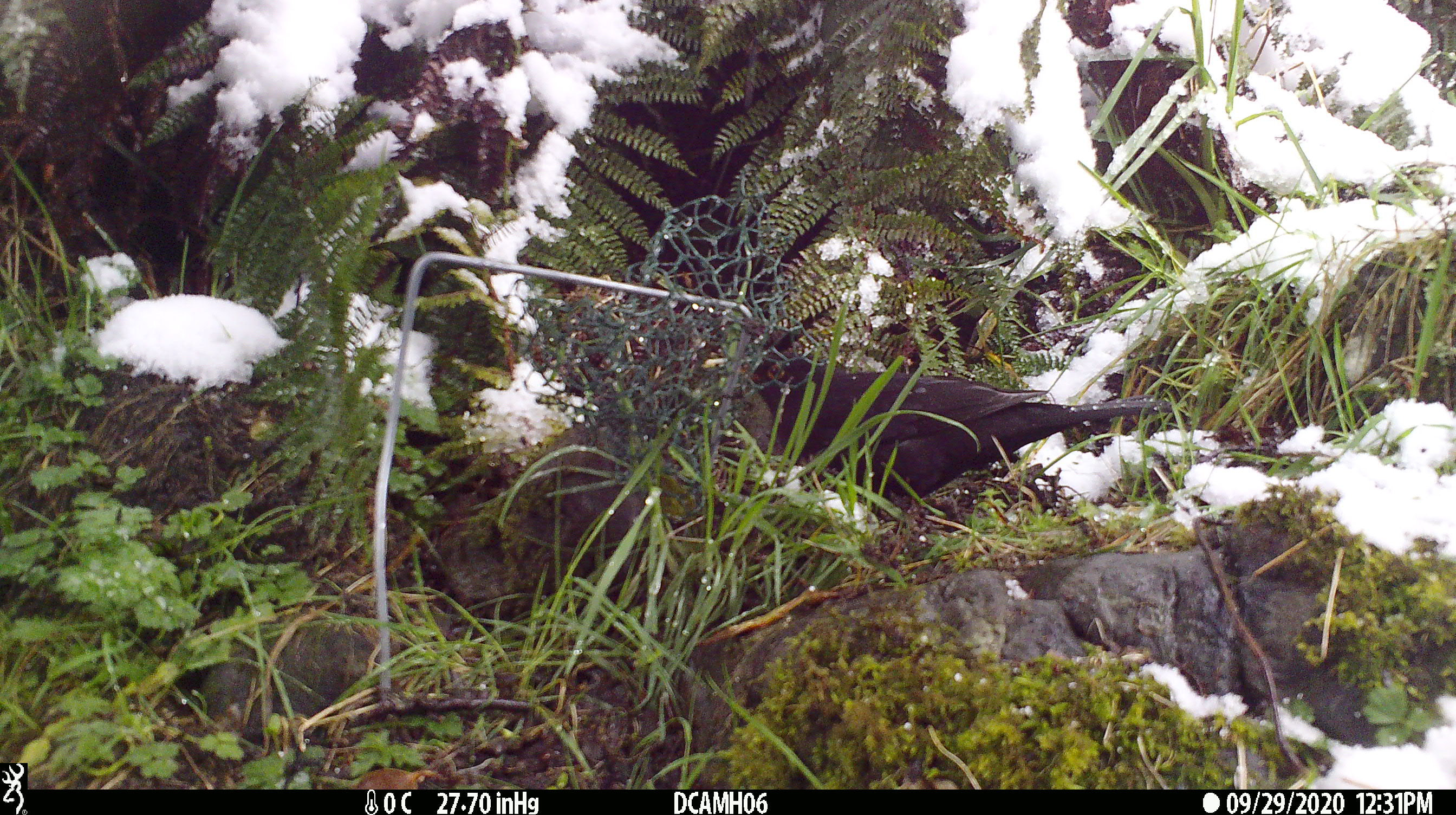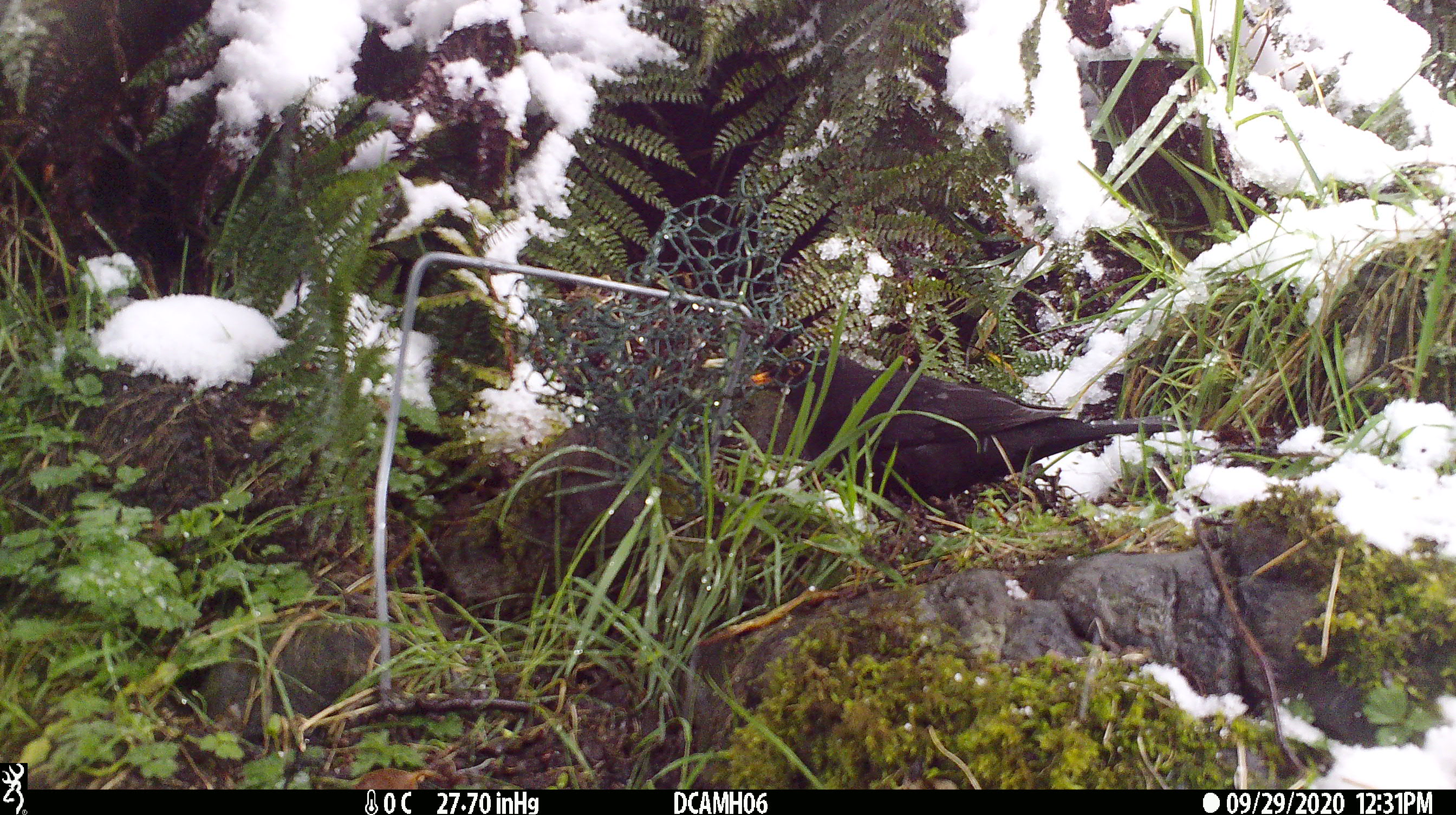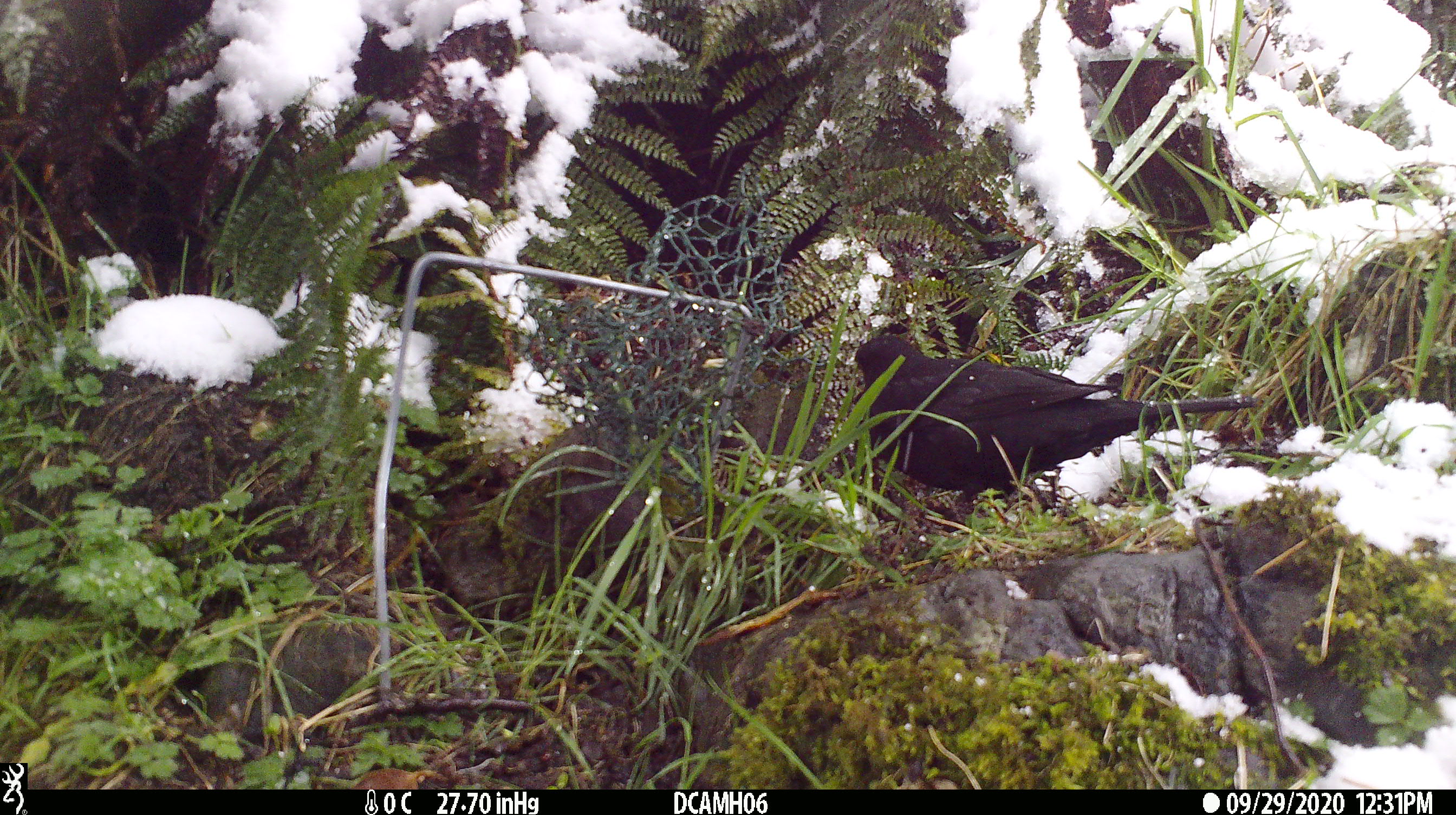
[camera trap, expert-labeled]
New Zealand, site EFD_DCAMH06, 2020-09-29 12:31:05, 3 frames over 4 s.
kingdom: Animalia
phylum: Chordata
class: Aves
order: Passeriformes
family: Turdidae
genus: Turdus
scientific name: Turdus merula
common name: eurasian blackbird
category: blackbird